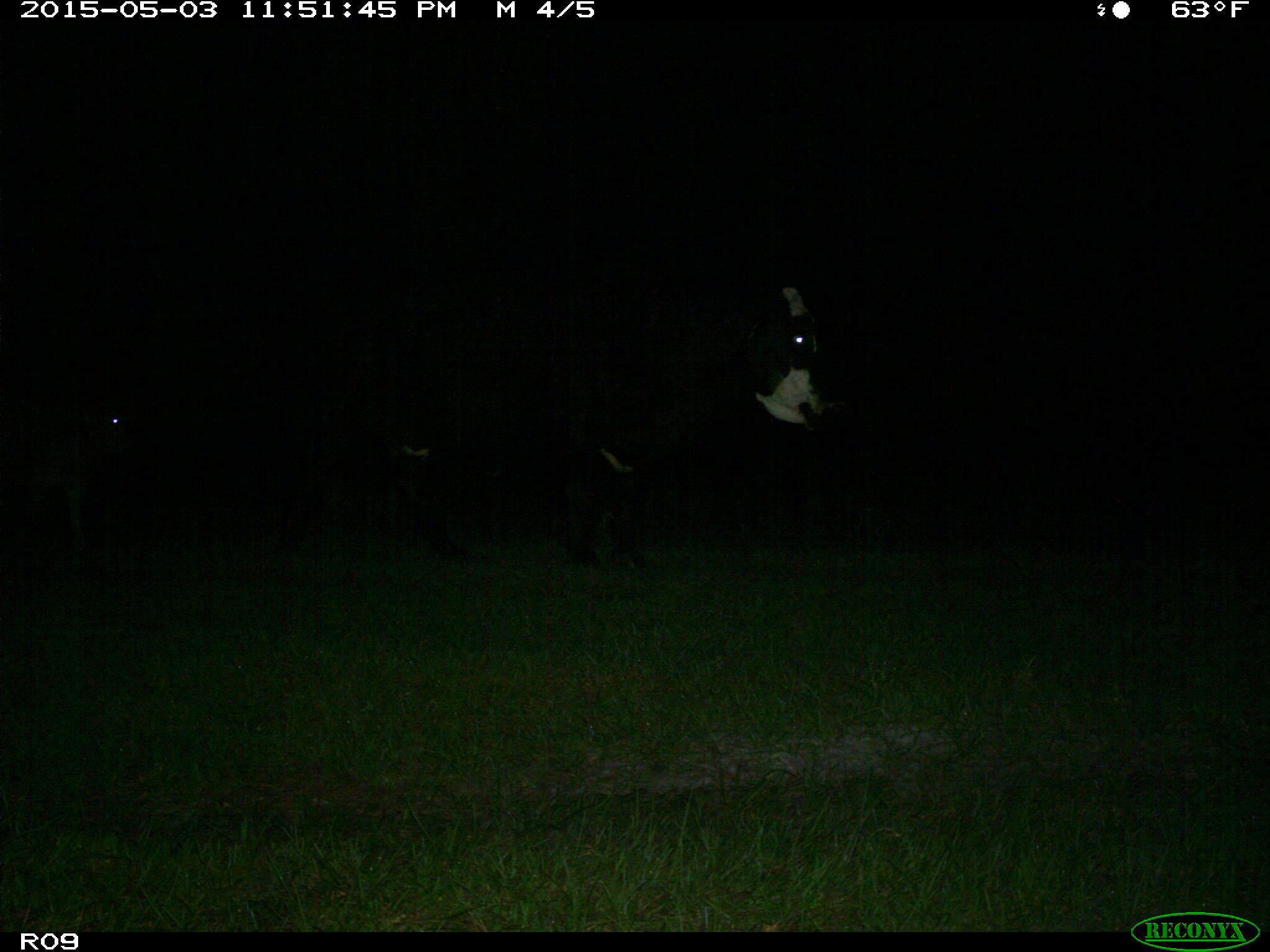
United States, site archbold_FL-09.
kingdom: Animalia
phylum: Chordata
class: Mammalia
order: Artiodactyla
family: Bovidae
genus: Bos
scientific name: Bos taurus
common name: domestic cow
Bos taurus (domestic cow).